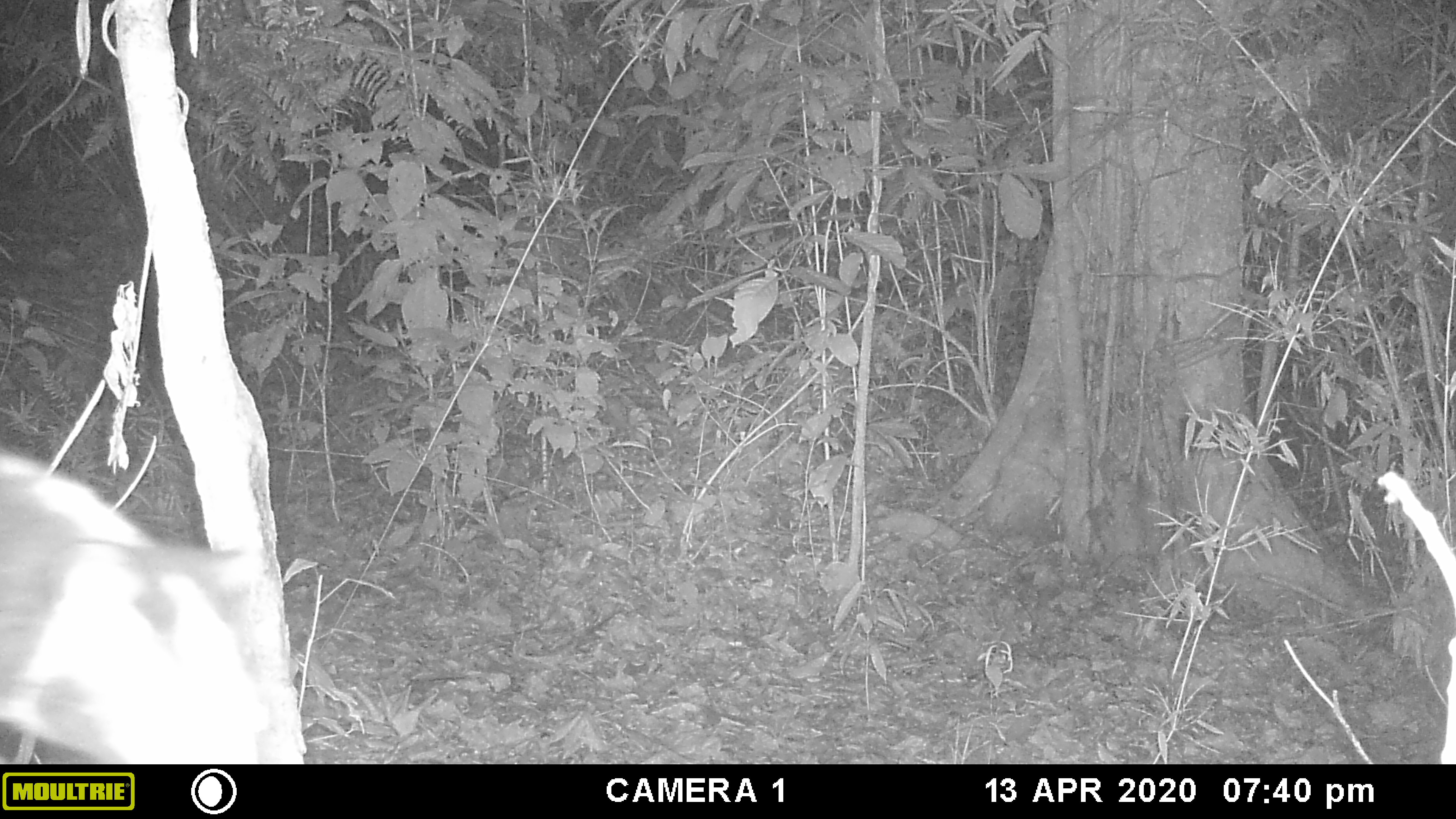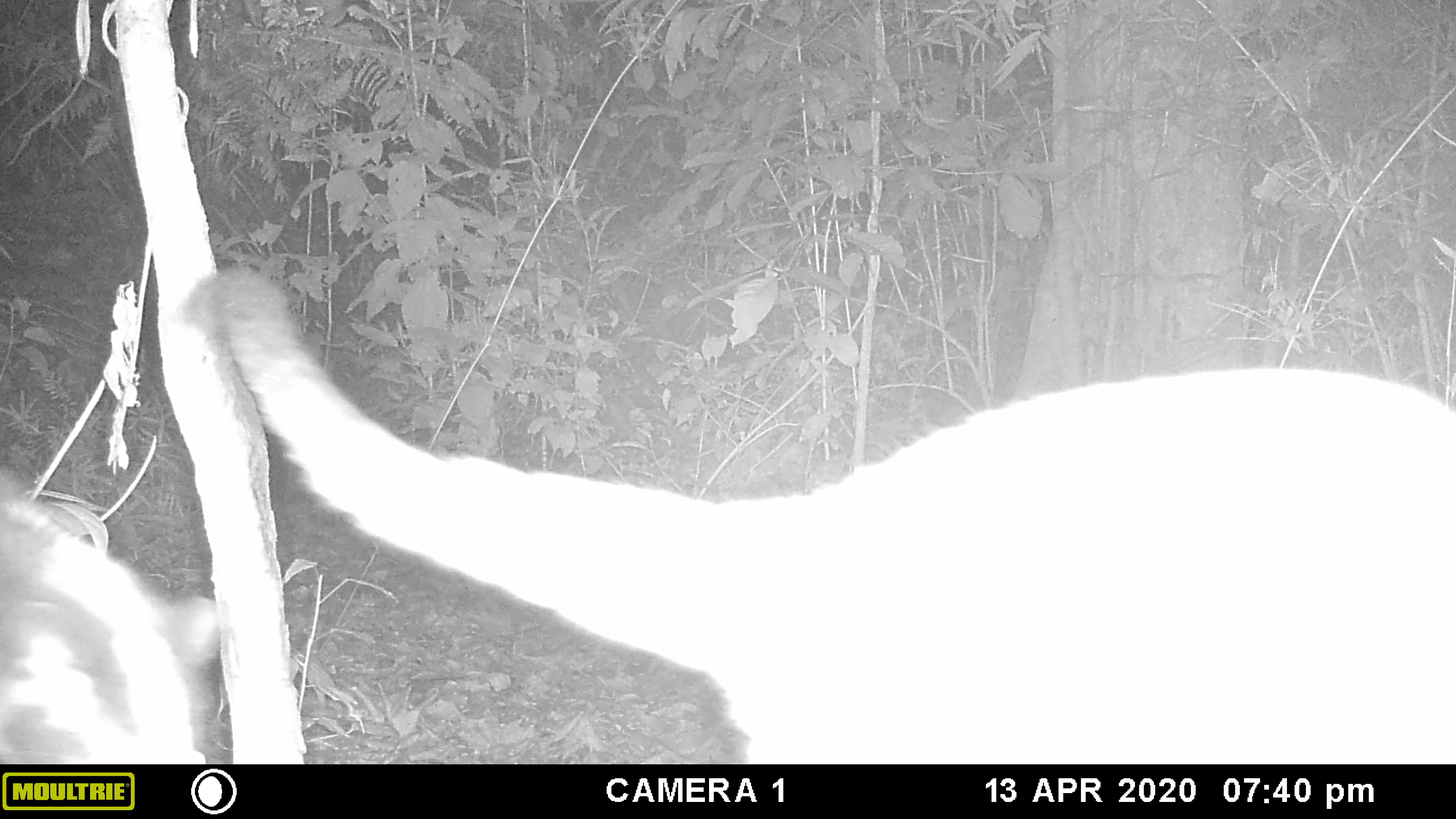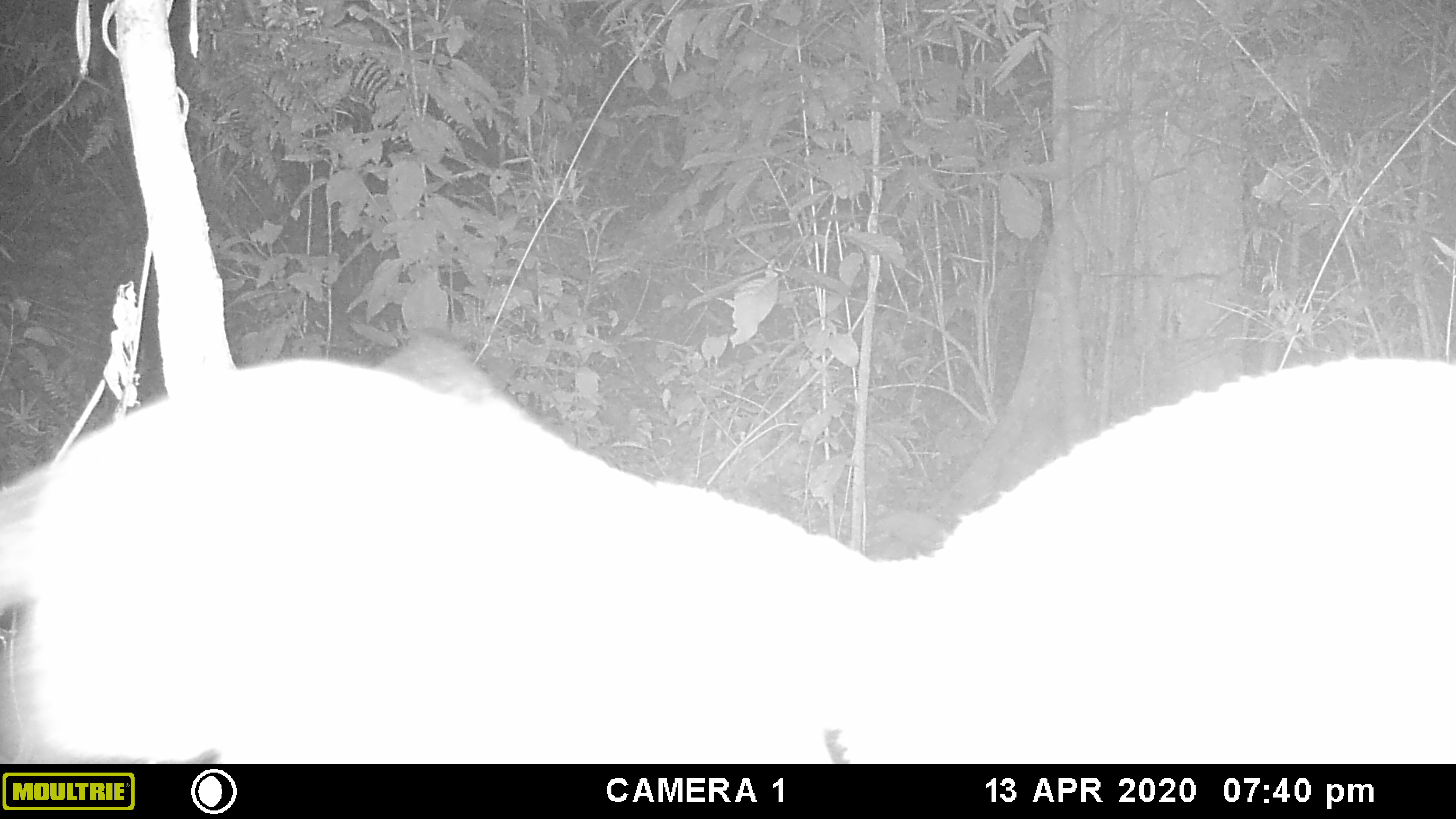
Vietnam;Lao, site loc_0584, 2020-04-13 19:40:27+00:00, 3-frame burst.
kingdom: Animalia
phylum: Chordata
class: Mammalia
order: Carnivora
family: Viverridae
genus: Paguma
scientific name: Paguma larvata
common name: masked palm civet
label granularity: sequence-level